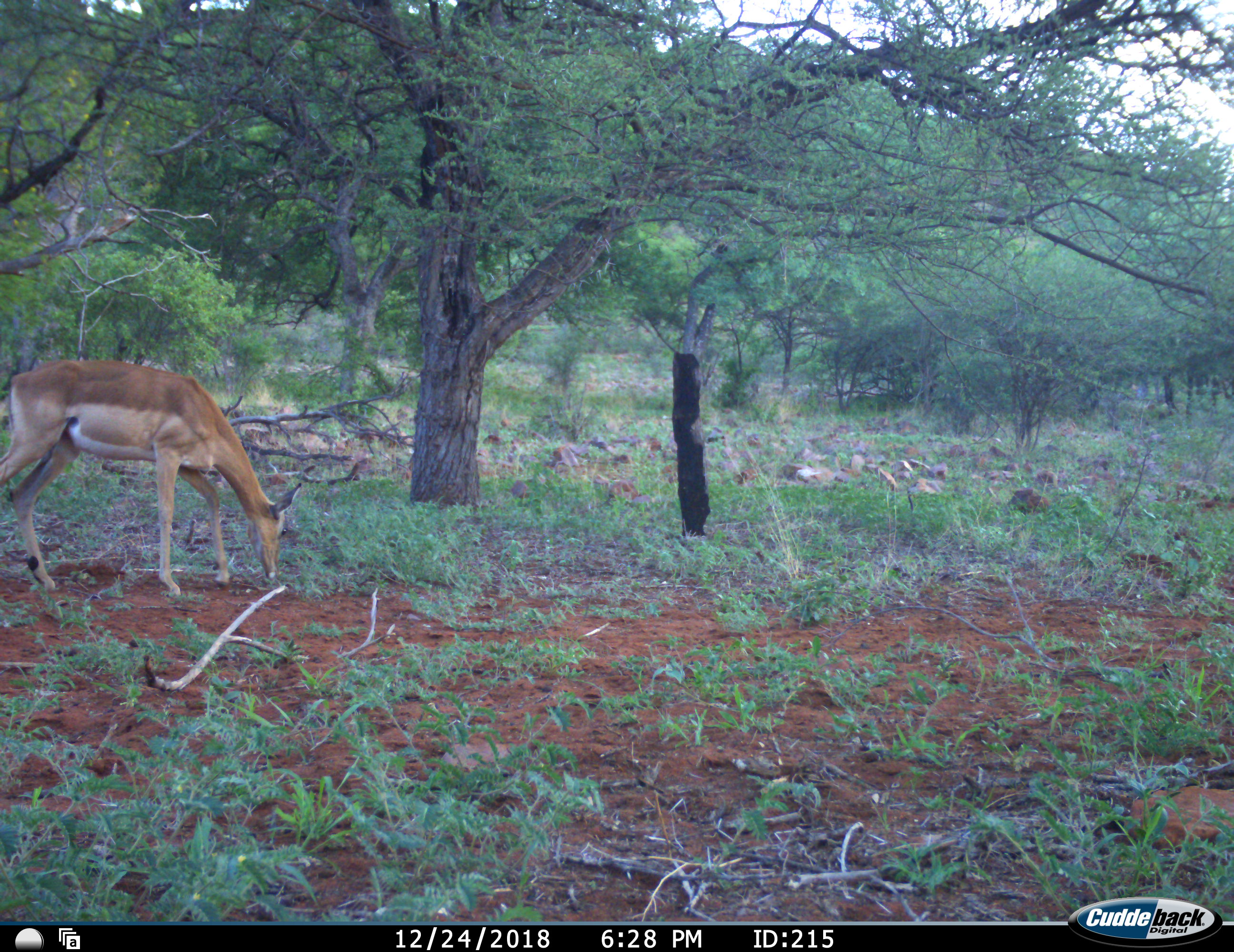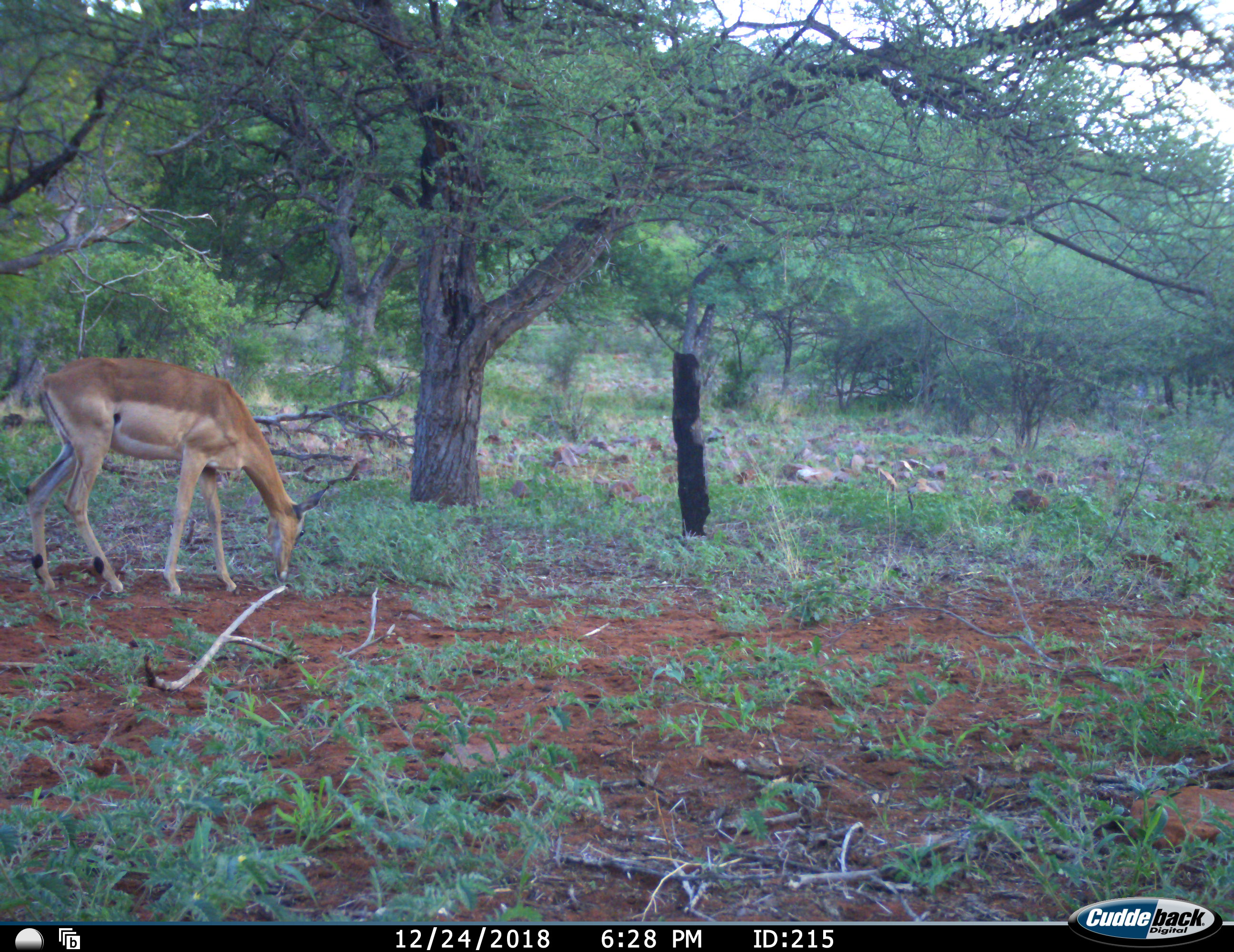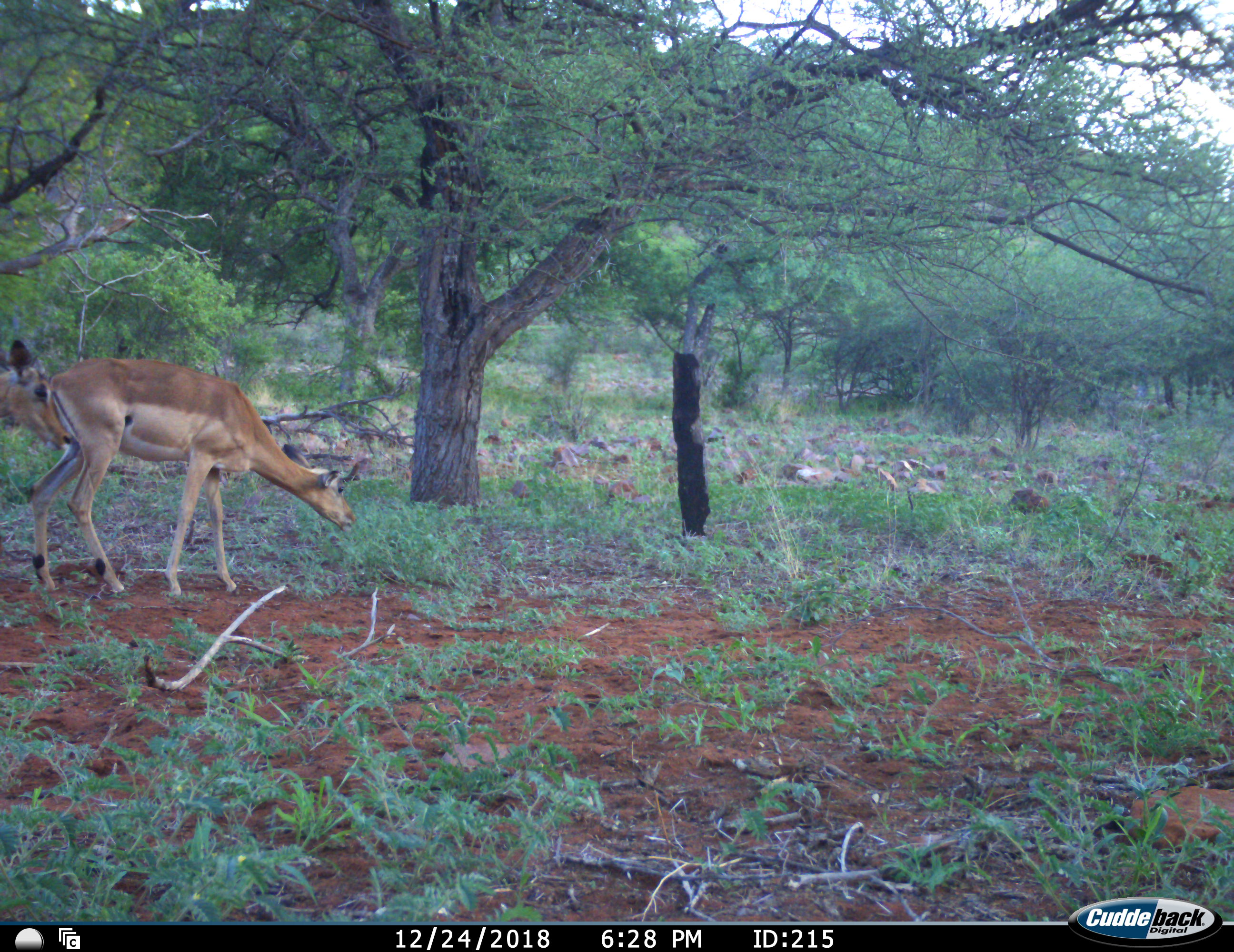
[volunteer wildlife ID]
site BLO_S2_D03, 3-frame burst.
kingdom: Animalia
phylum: Chordata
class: Mammalia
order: Artiodactyla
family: Bovidae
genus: Aepyceros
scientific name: Aepyceros melampus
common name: impala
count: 2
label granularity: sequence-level